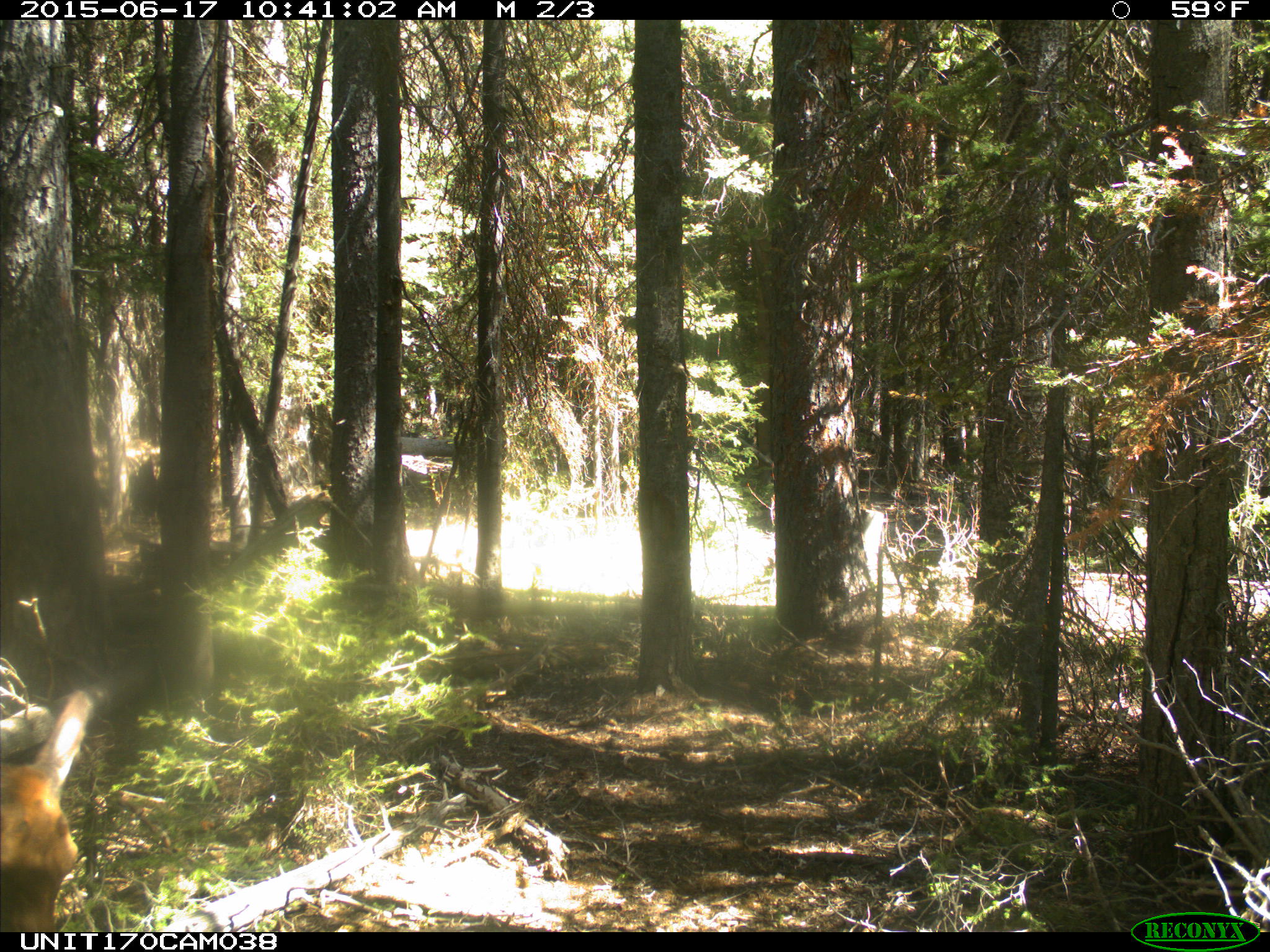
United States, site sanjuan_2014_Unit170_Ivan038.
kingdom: Animalia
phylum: Chordata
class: Mammalia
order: Artiodactyla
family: Cervidae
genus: Cervus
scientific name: Cervus elaphus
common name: red deer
Cervus elaphus (red deer).